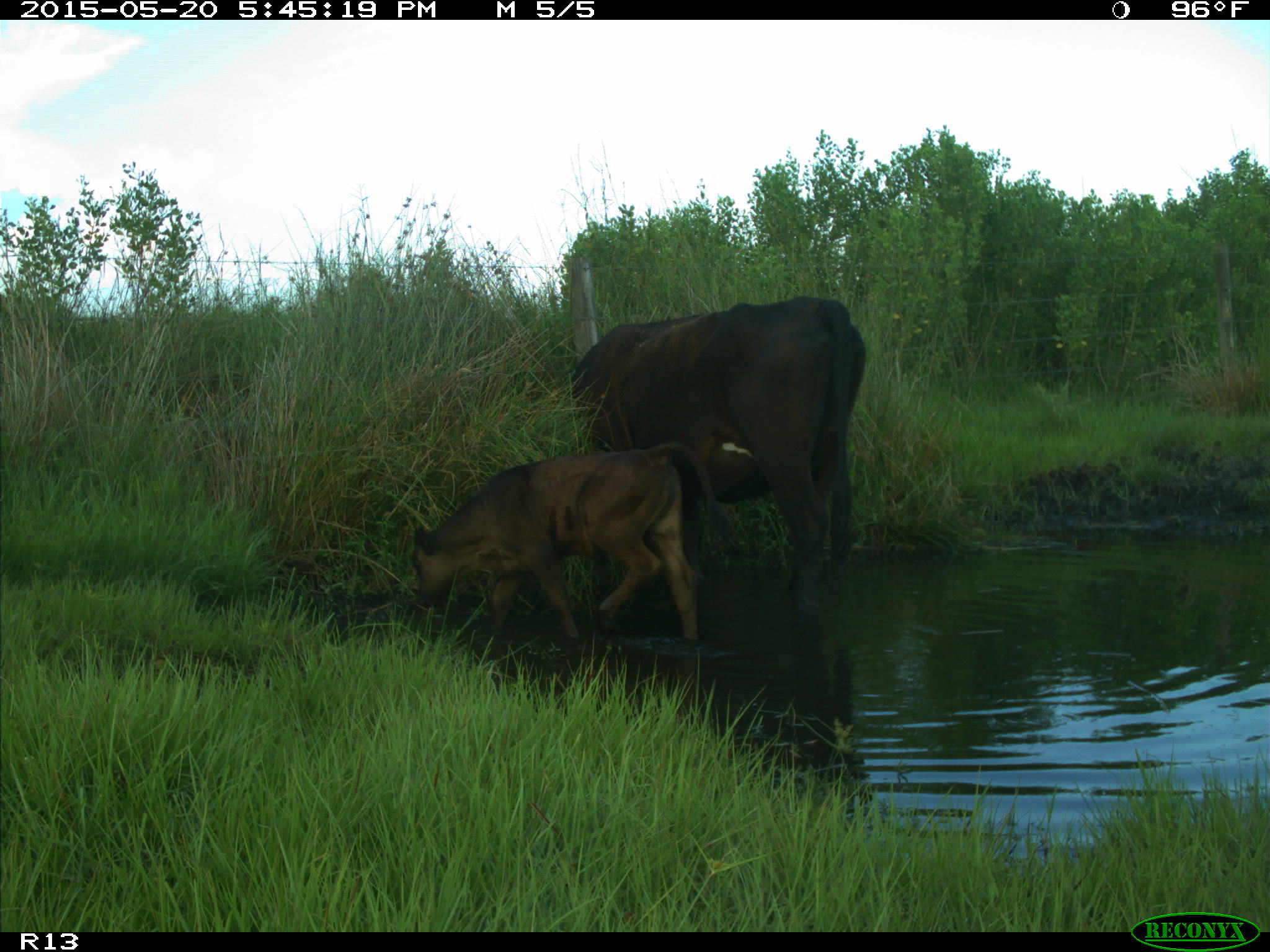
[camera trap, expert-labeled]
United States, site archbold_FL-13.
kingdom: Animalia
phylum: Chordata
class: Mammalia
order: Artiodactyla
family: Bovidae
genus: Bos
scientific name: Bos taurus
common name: domestic cow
Bos taurus (domestic cow).